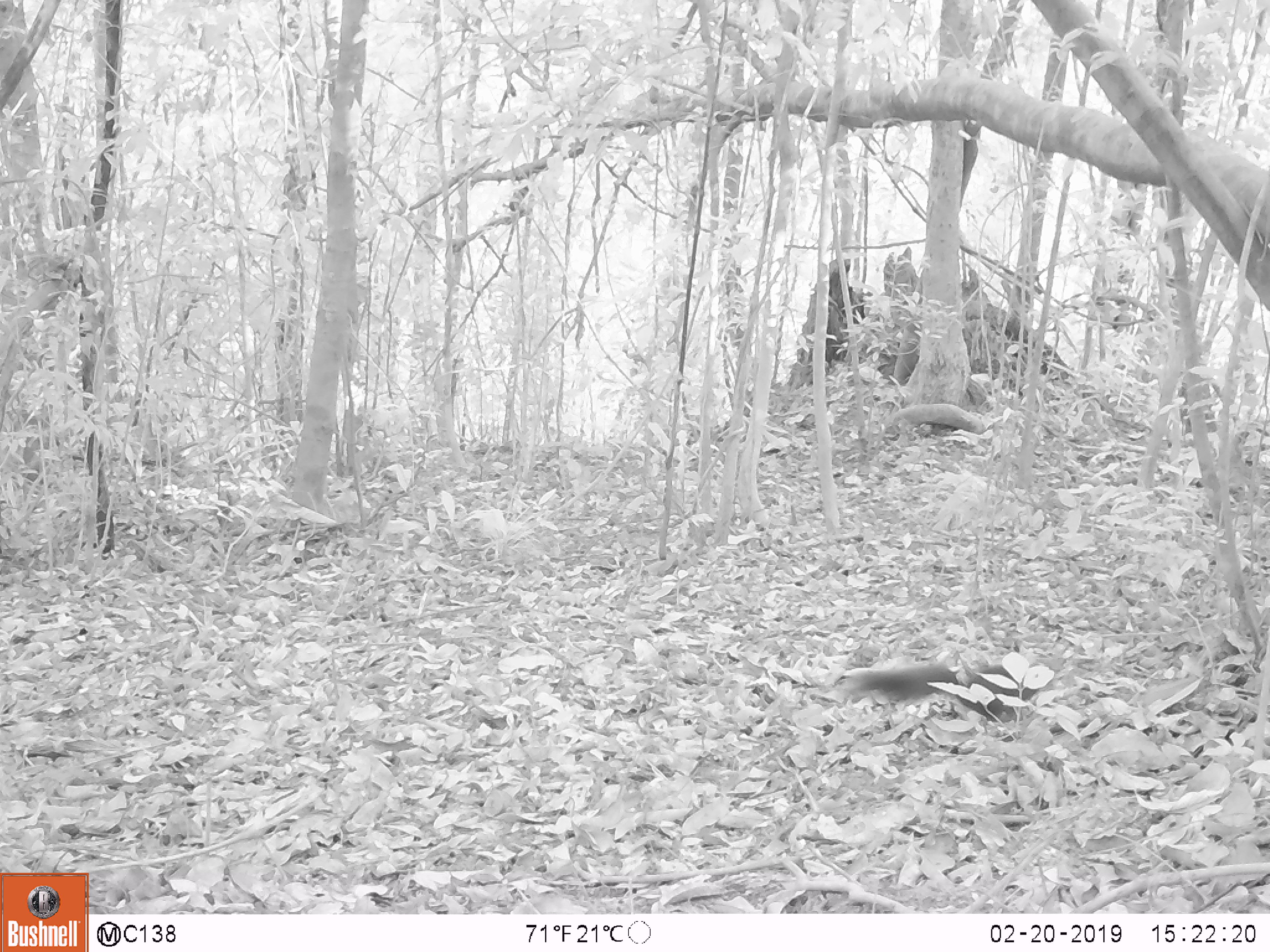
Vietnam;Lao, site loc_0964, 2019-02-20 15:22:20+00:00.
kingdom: Animalia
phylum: Chordata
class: Mammalia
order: Rodentia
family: Sciuridae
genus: Sciurus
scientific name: Sciurus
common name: squirrel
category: unidentified squirrel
Unidentified squirrel (squirrel) (Sciurus). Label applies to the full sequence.